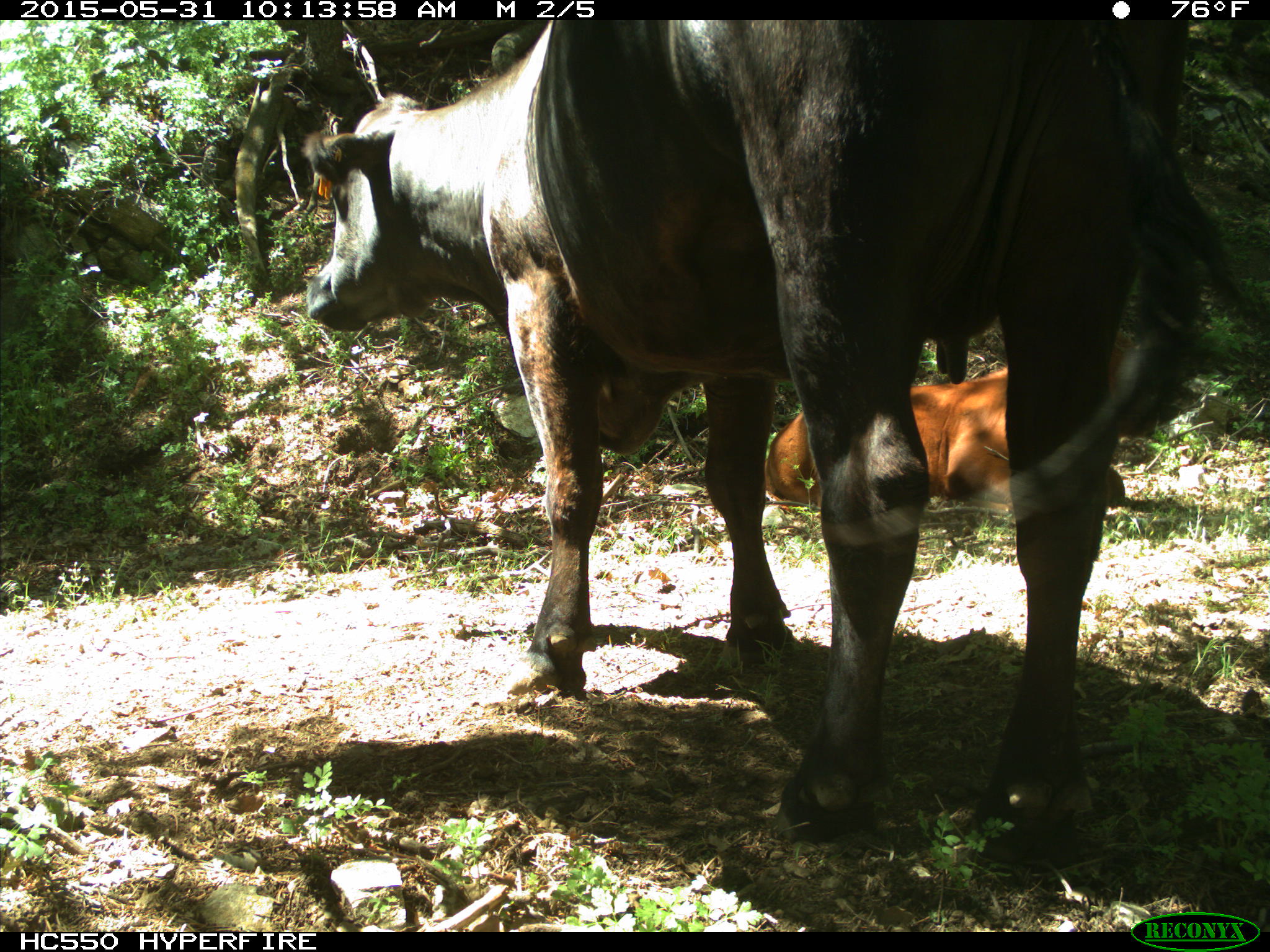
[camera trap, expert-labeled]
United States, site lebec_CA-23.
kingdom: Animalia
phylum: Chordata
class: Mammalia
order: Artiodactyla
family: Bovidae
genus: Bos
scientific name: Bos taurus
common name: domestic cow